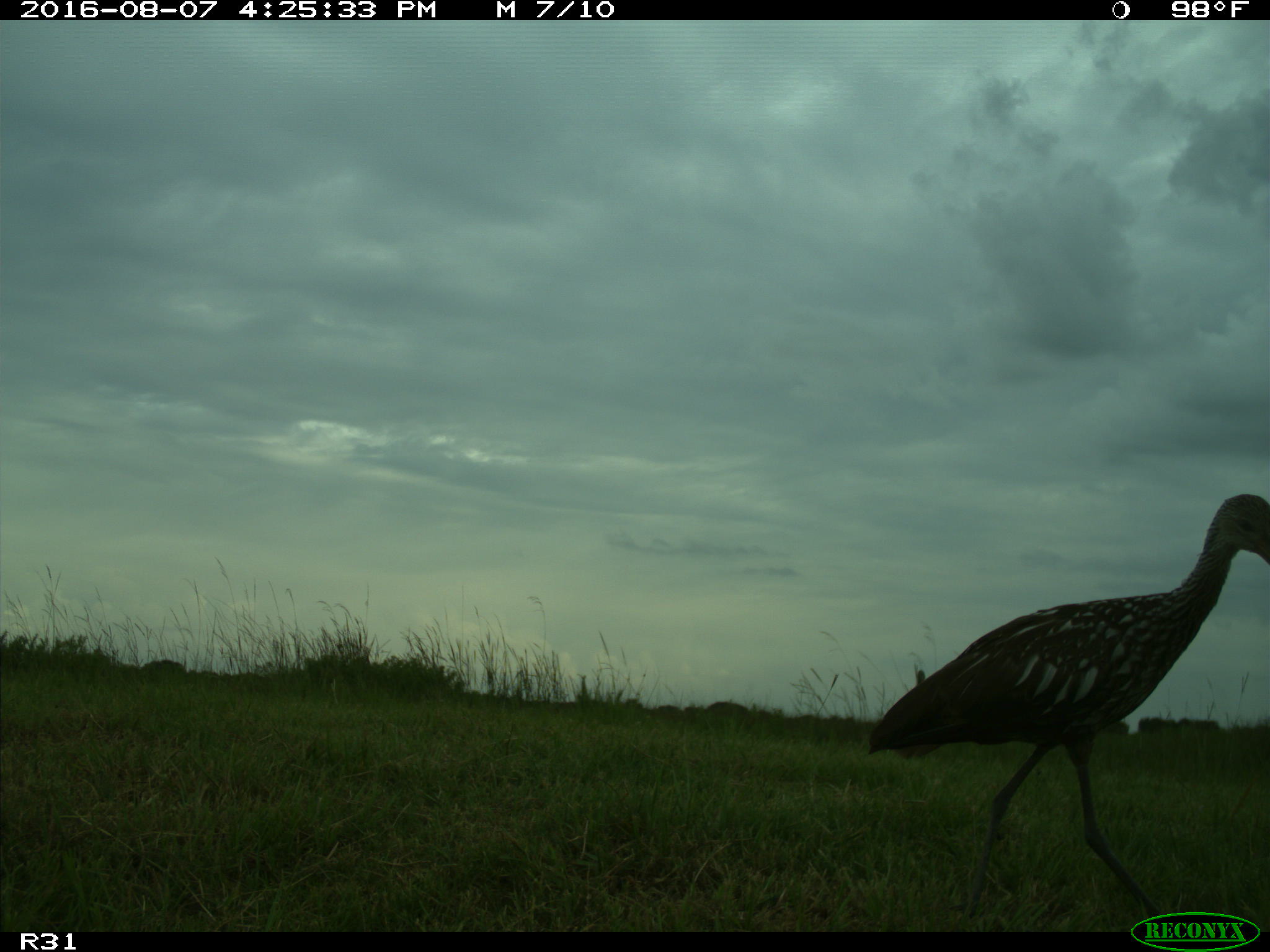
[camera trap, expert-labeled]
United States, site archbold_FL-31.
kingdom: Animalia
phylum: Chordata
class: Aves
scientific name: Aves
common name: birds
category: unidentified bird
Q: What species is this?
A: Unidentified bird (birds) (Aves).